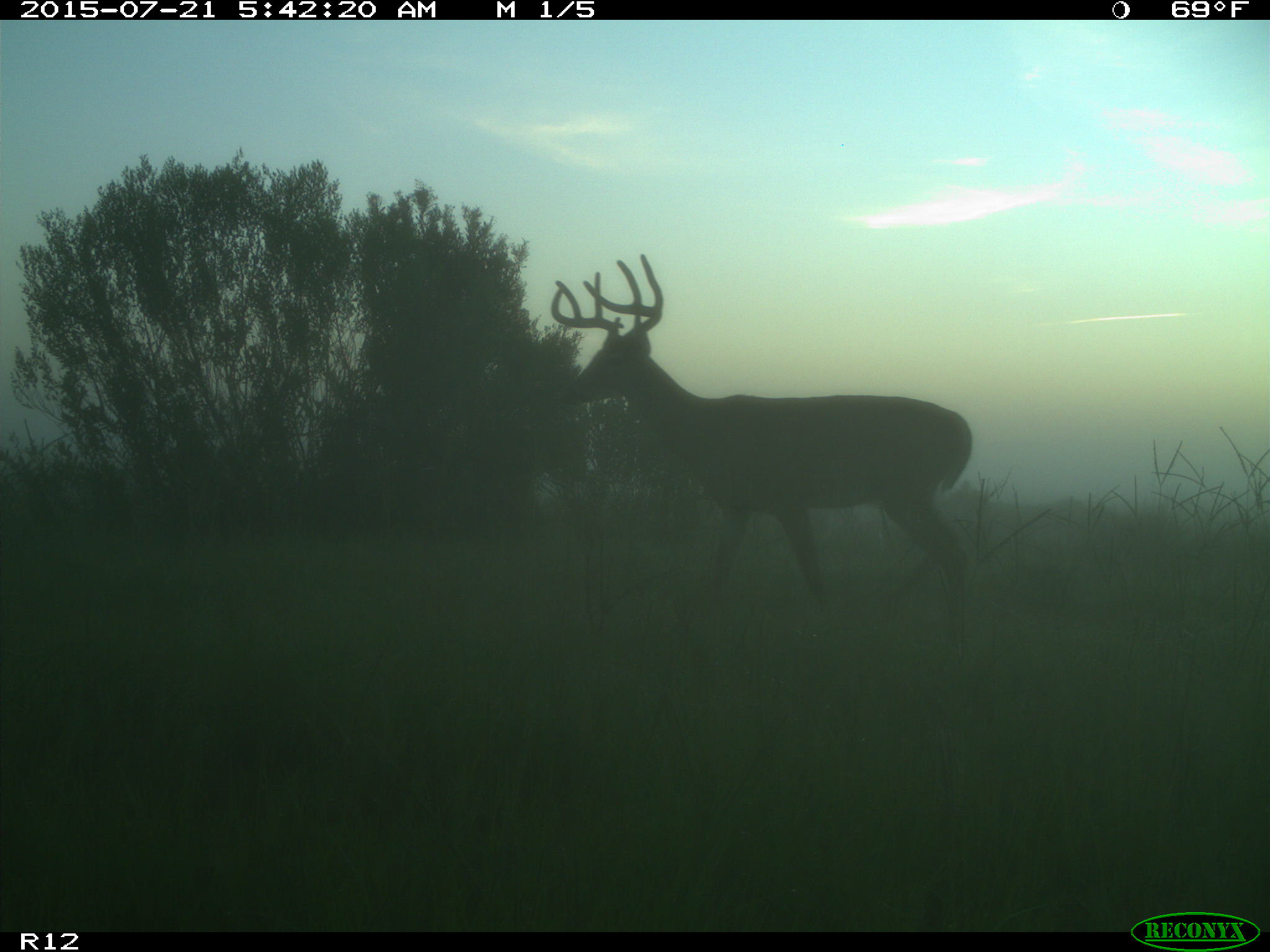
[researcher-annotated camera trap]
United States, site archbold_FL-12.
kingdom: Animalia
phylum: Chordata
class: Mammalia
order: Artiodactyla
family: Cervidae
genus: Odocoileus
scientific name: Odocoileus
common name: deer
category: unidentified deer